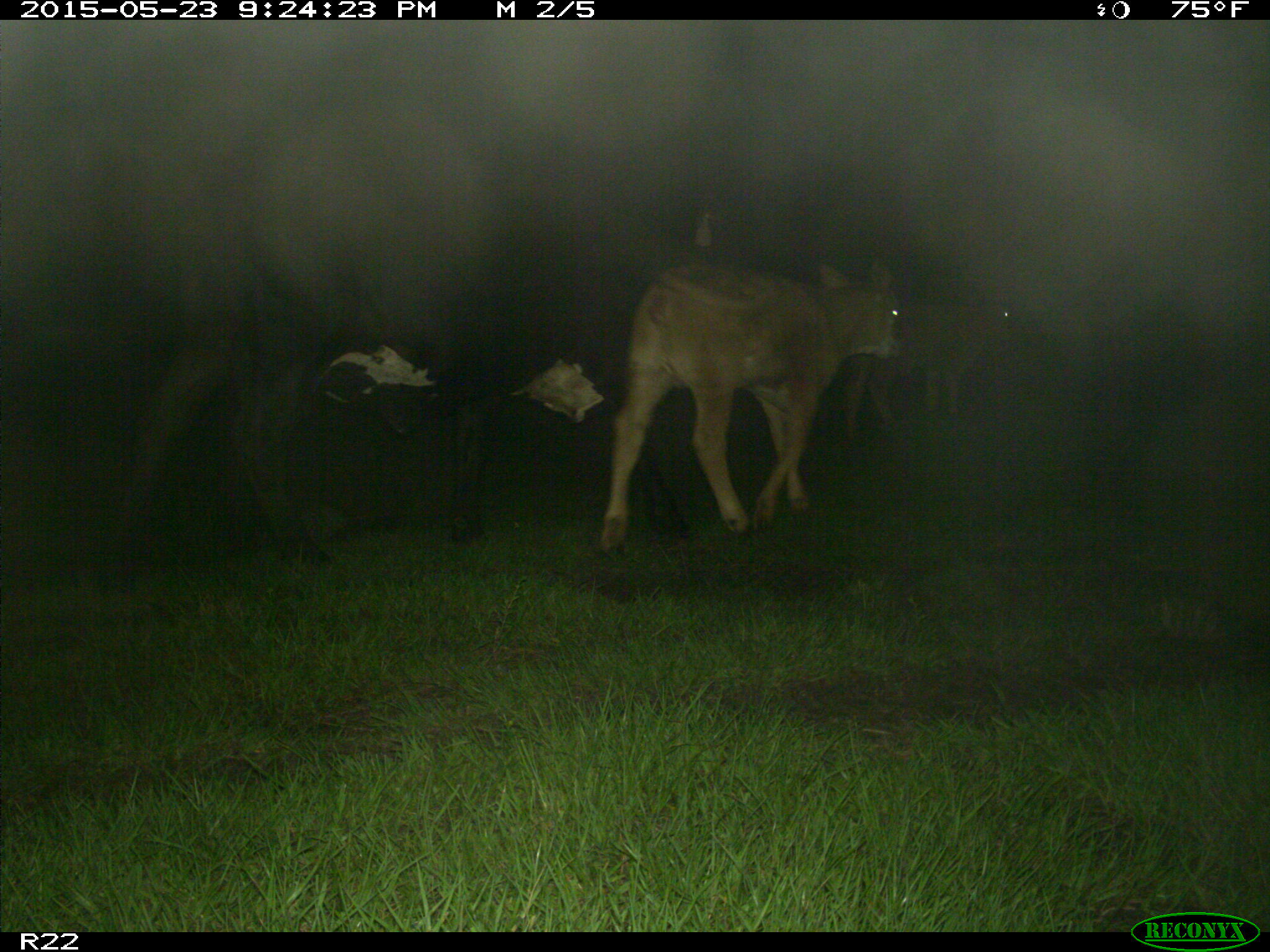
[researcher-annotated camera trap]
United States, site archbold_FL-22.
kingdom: Animalia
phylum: Chordata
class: Mammalia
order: Artiodactyla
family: Bovidae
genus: Bos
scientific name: Bos taurus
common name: domestic cow